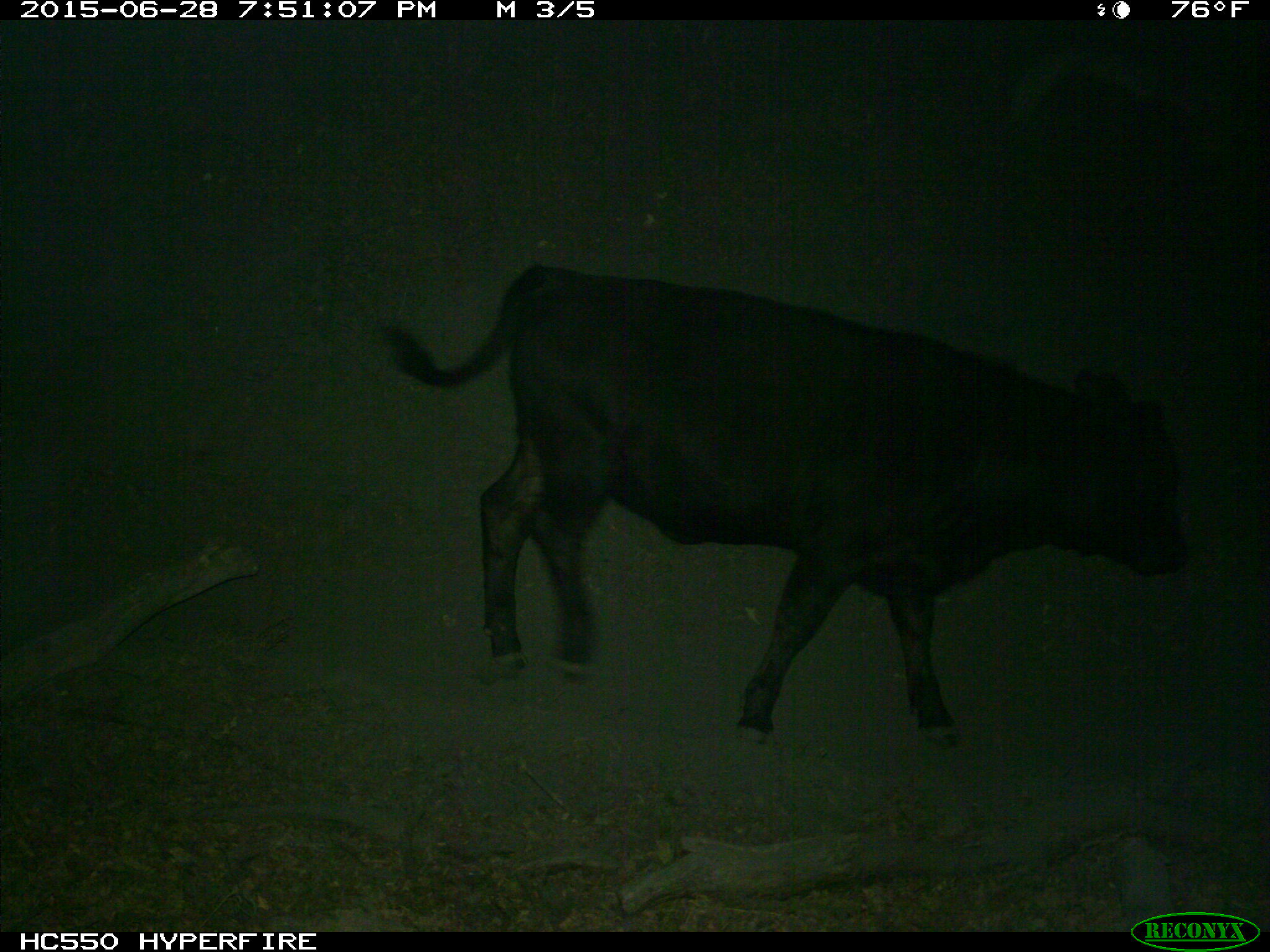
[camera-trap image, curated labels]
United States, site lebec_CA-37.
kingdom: Animalia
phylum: Chordata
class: Mammalia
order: Artiodactyla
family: Bovidae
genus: Bos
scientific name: Bos taurus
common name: domestic cow